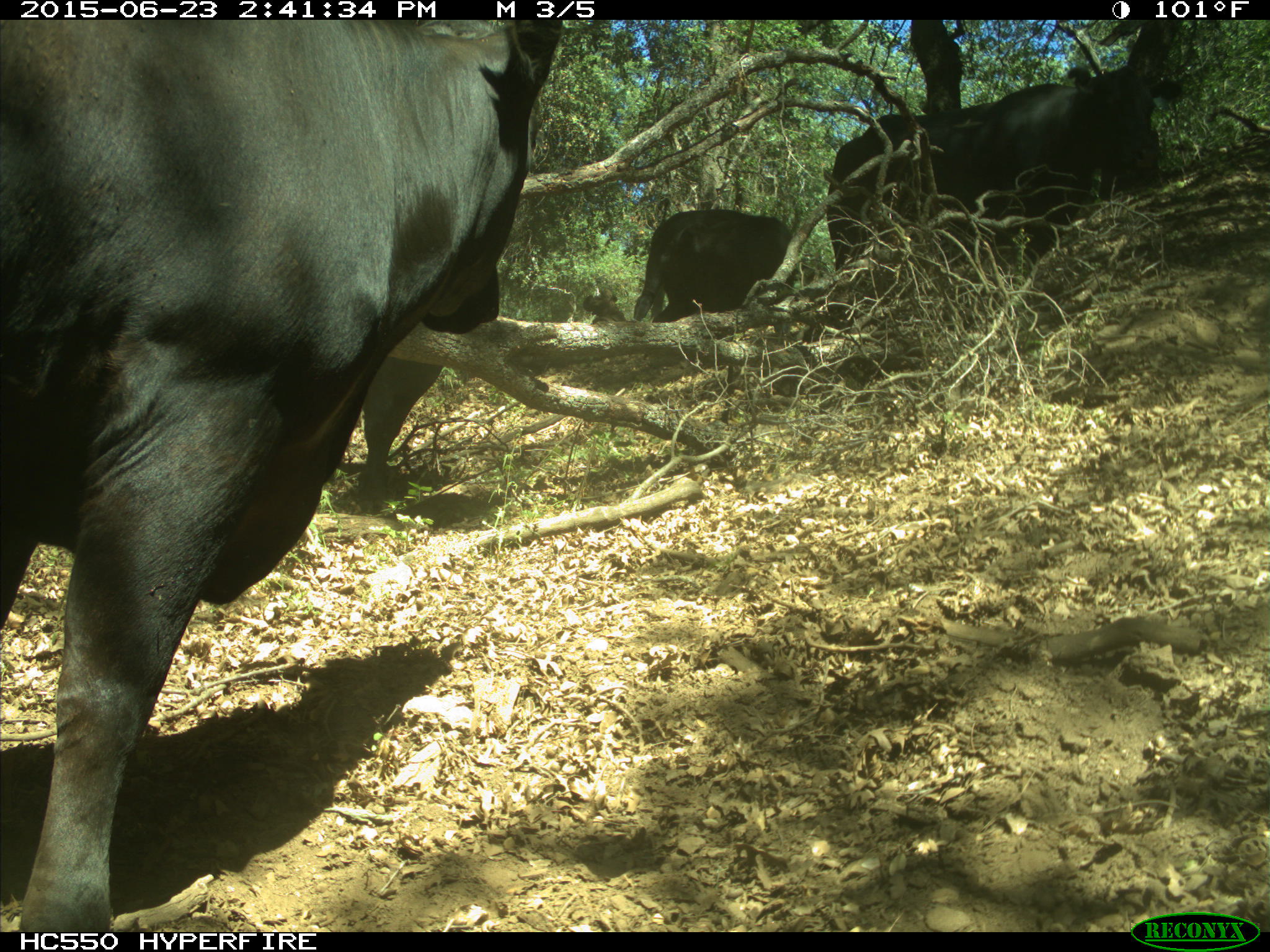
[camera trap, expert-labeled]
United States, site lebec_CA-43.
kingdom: Animalia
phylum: Chordata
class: Mammalia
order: Artiodactyla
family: Bovidae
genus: Bos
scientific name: Bos taurus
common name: domestic cow